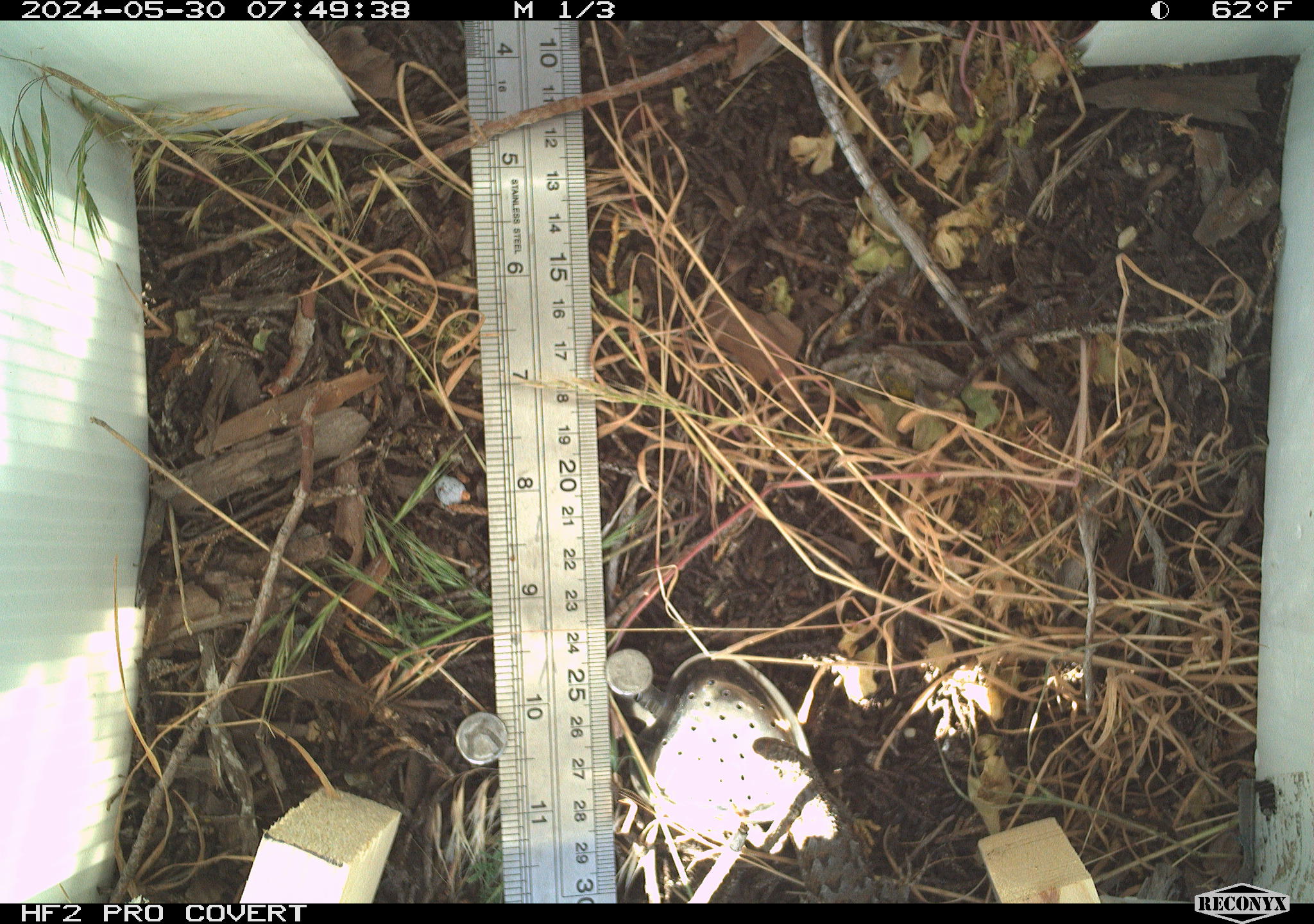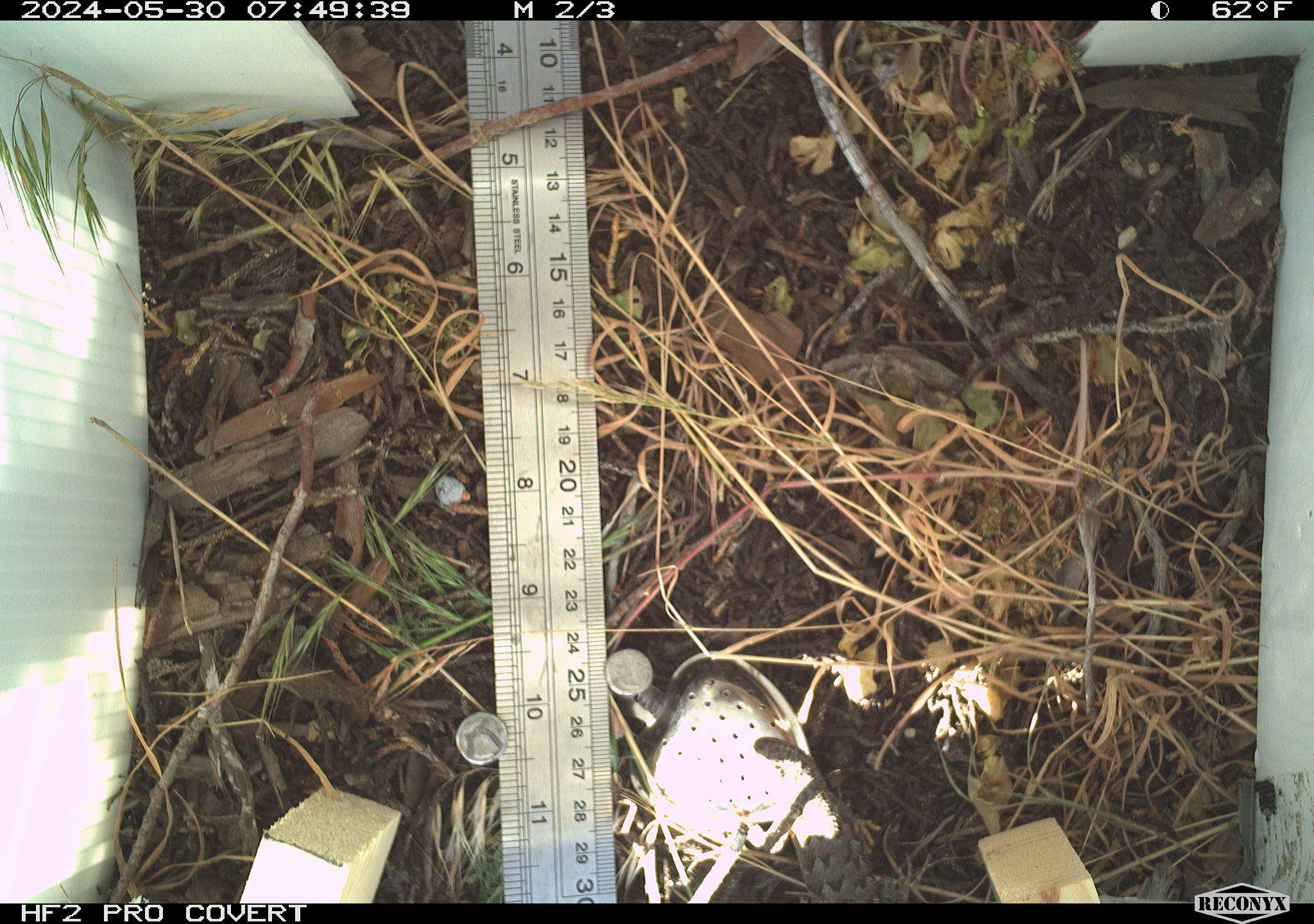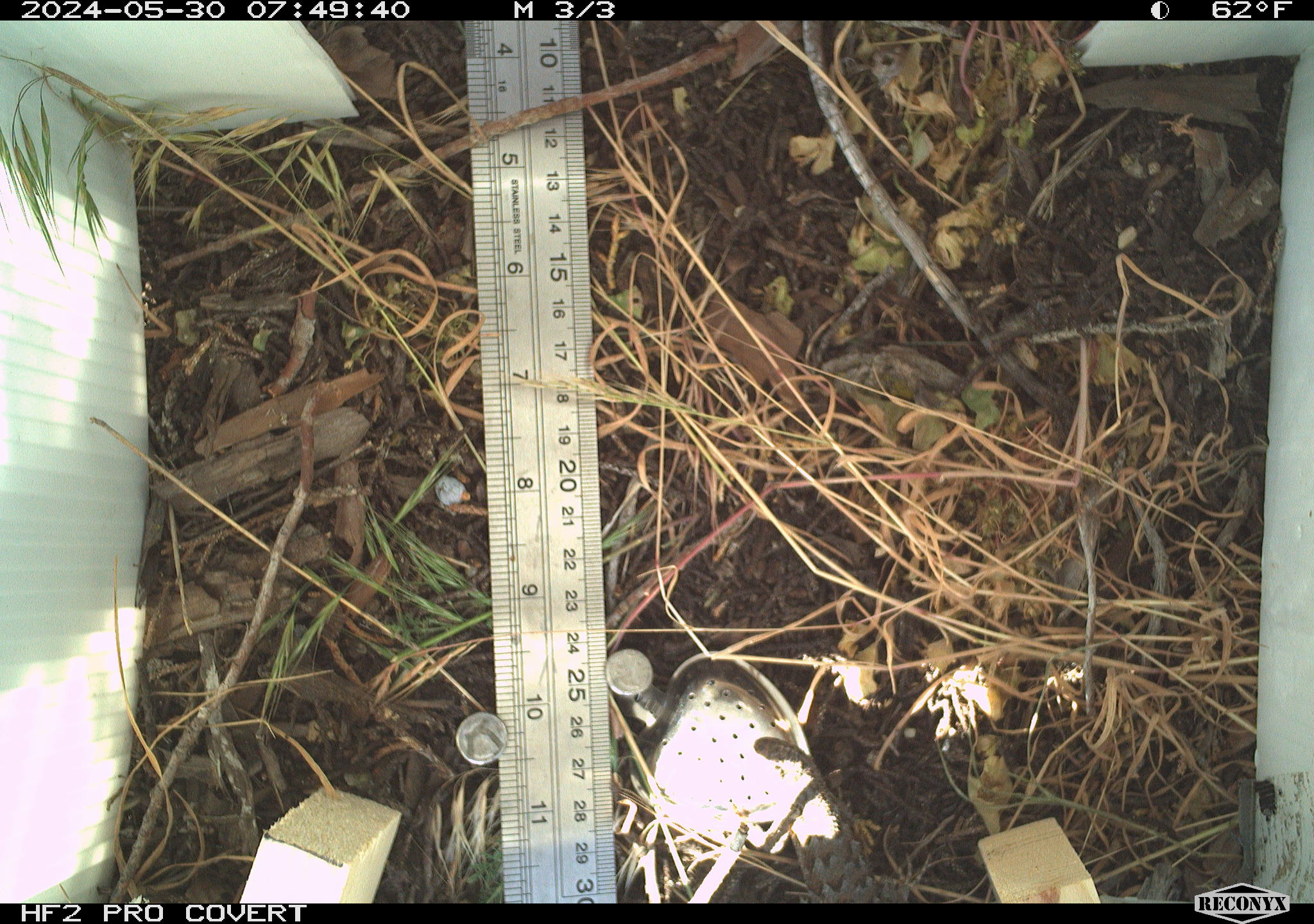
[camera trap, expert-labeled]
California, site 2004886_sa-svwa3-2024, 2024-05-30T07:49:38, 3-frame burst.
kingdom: Animalia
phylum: Chordata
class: Reptilia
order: Squamata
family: Phrynosomatidae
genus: Sceloporus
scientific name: Sceloporus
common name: spiny lizards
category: sceloporus species